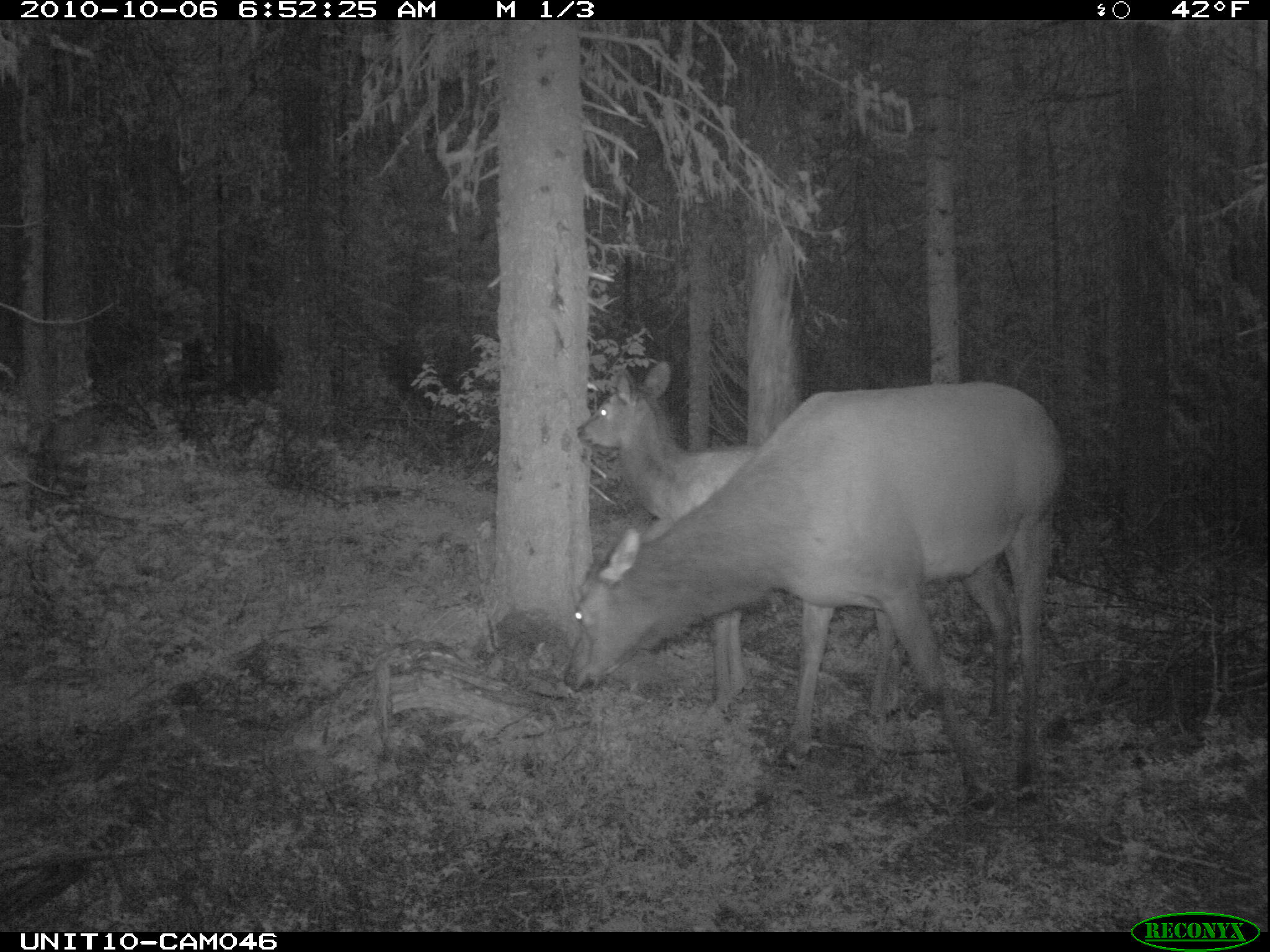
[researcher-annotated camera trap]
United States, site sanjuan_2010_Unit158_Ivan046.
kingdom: Animalia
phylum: Chordata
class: Mammalia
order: Artiodactyla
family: Cervidae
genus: Cervus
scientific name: Cervus elaphus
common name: red deer